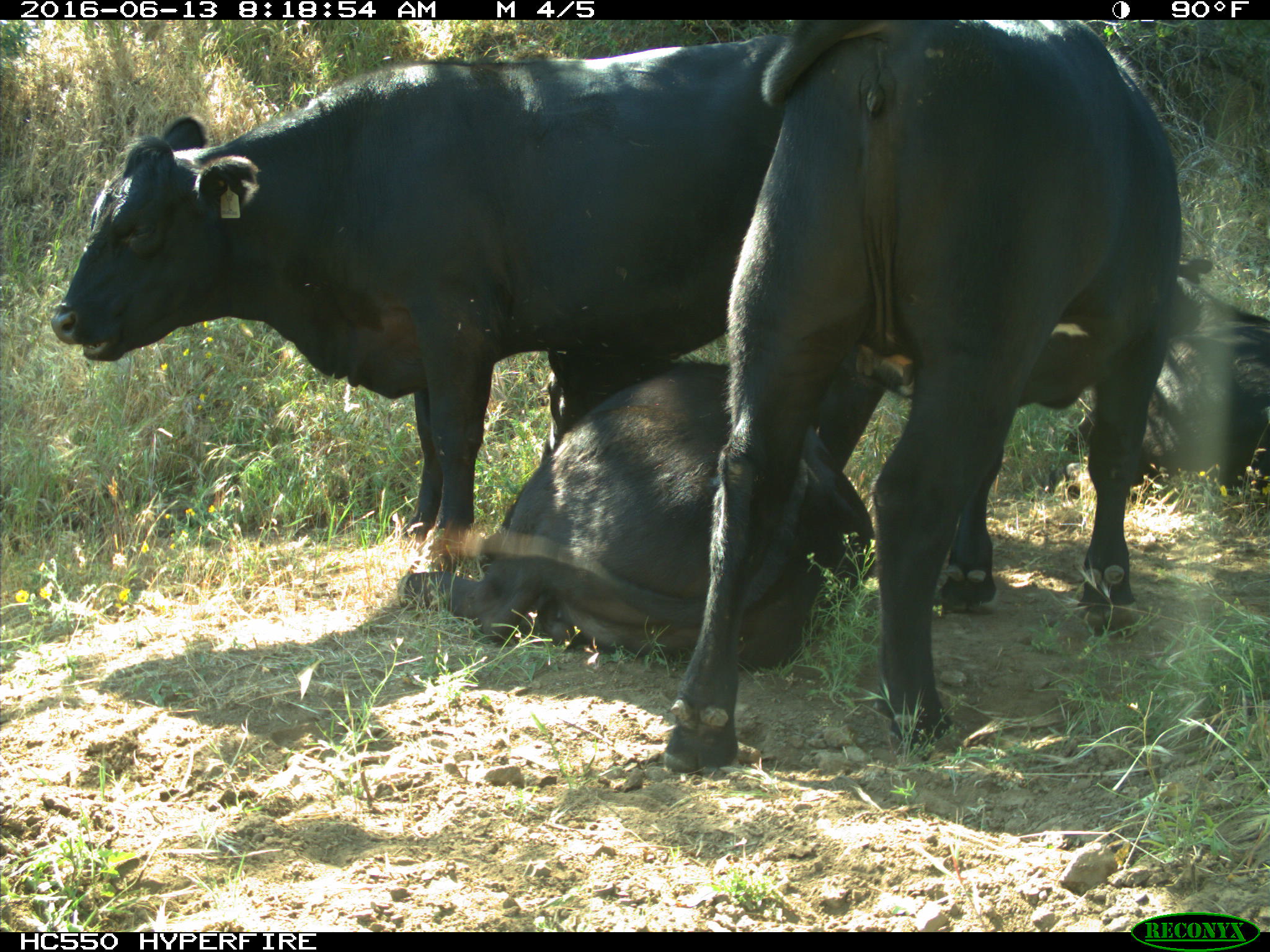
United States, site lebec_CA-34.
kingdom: Animalia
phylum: Chordata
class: Mammalia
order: Artiodactyla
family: Bovidae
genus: Bos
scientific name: Bos taurus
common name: domestic cow